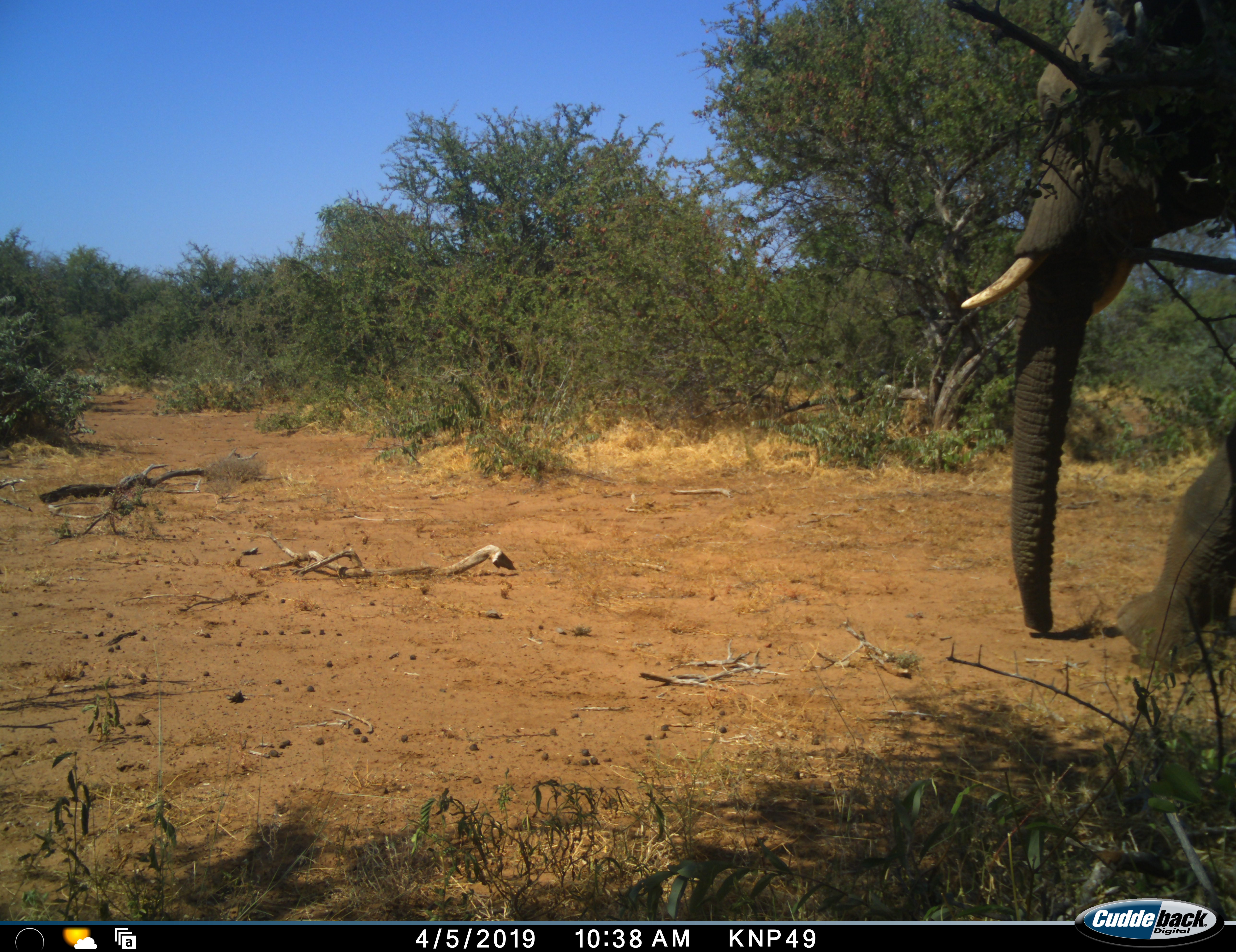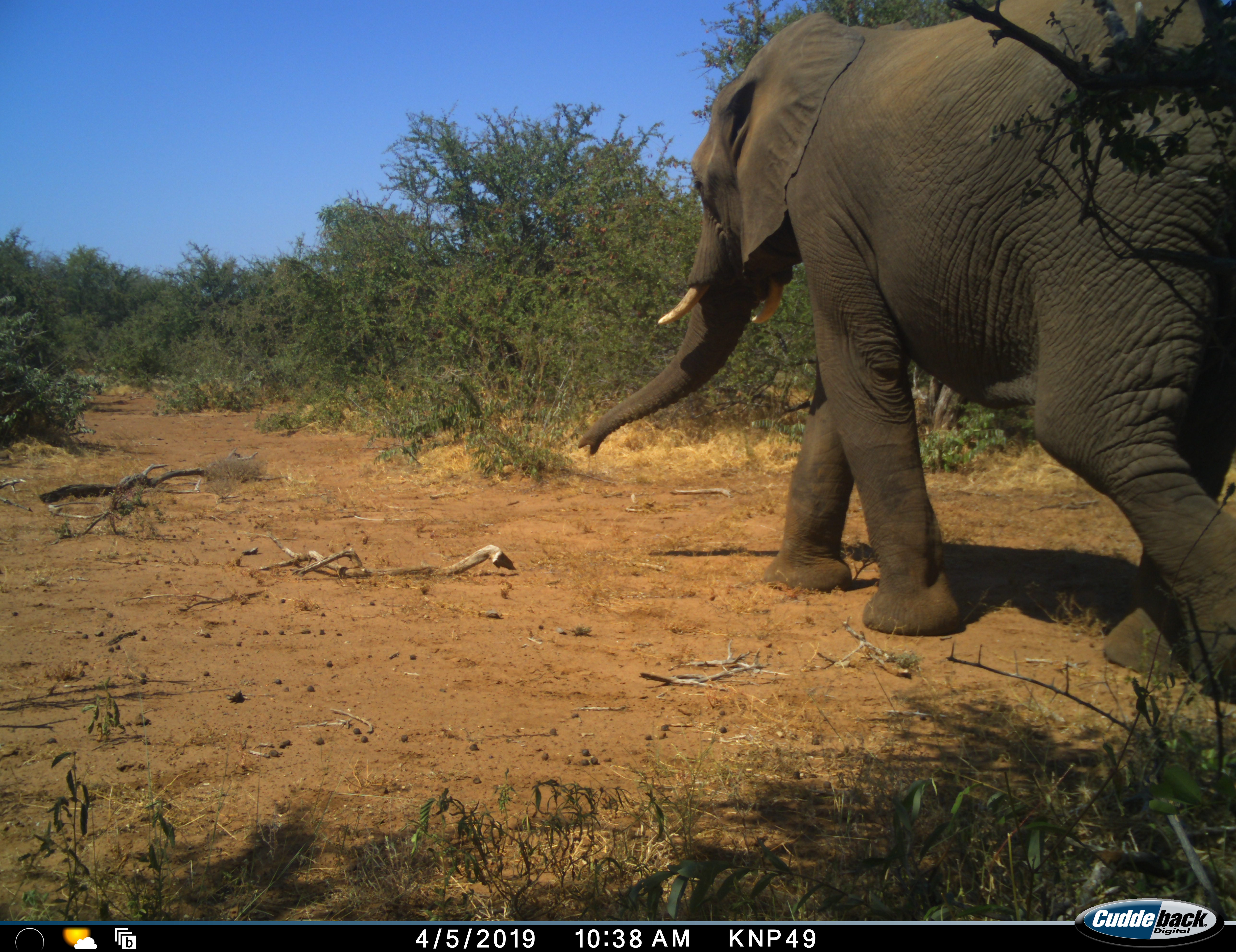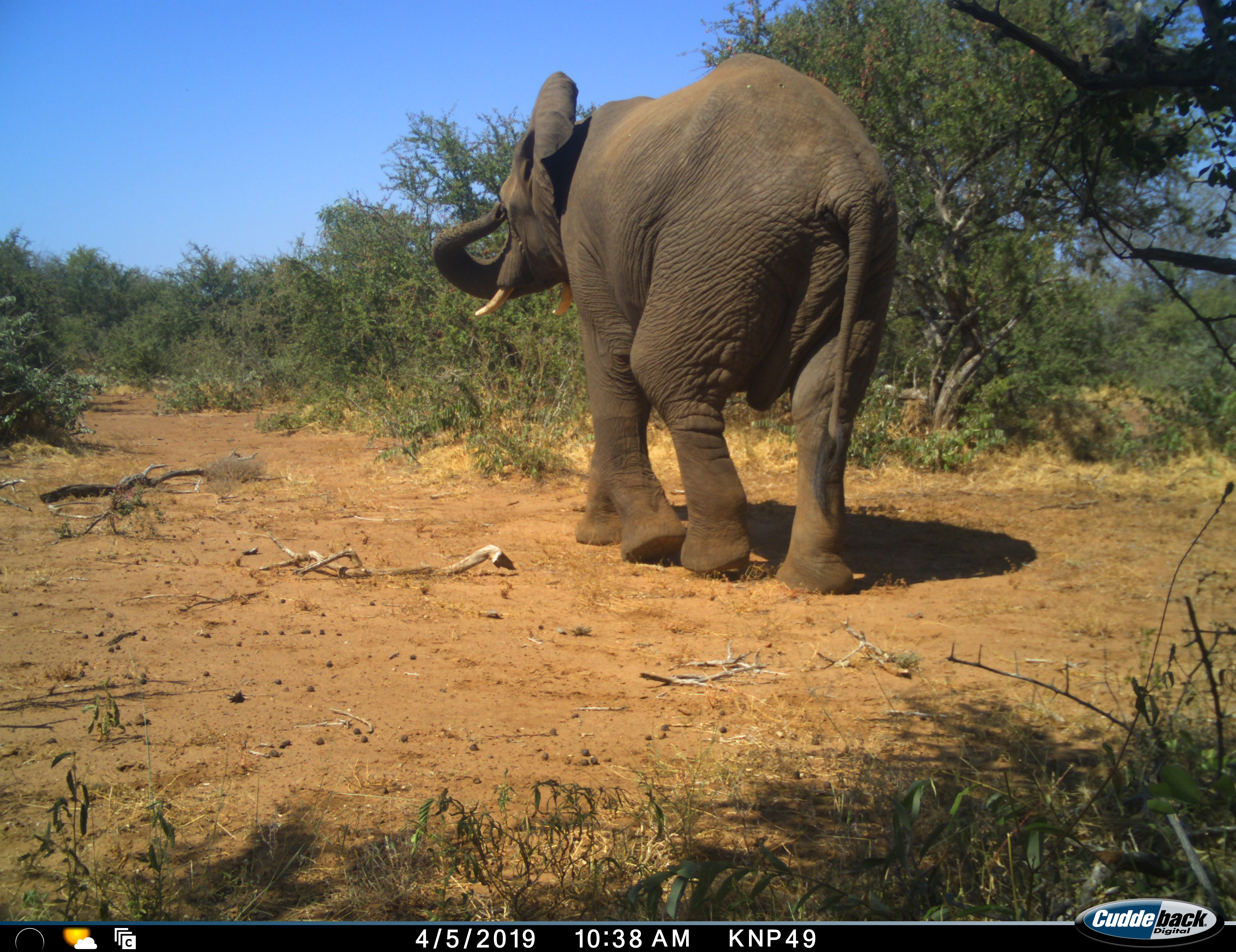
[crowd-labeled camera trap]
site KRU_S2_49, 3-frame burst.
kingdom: Animalia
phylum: Chordata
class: Mammalia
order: Proboscidea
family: Elephantidae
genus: Loxodonta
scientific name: Loxodonta africana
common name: african bush elephant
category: elephant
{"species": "elephant (african bush elephant) (Loxodonta africana)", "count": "1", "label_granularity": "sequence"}